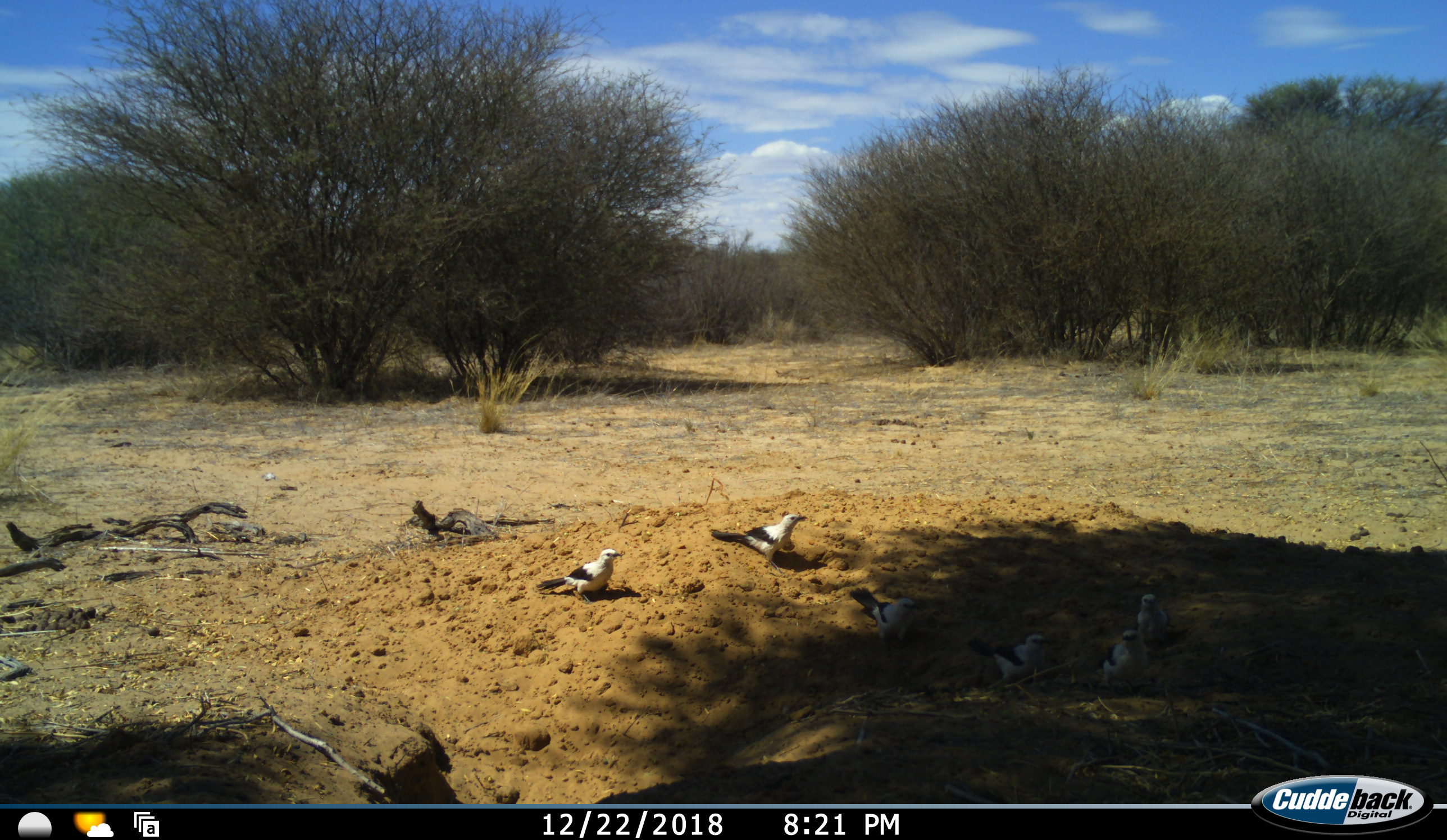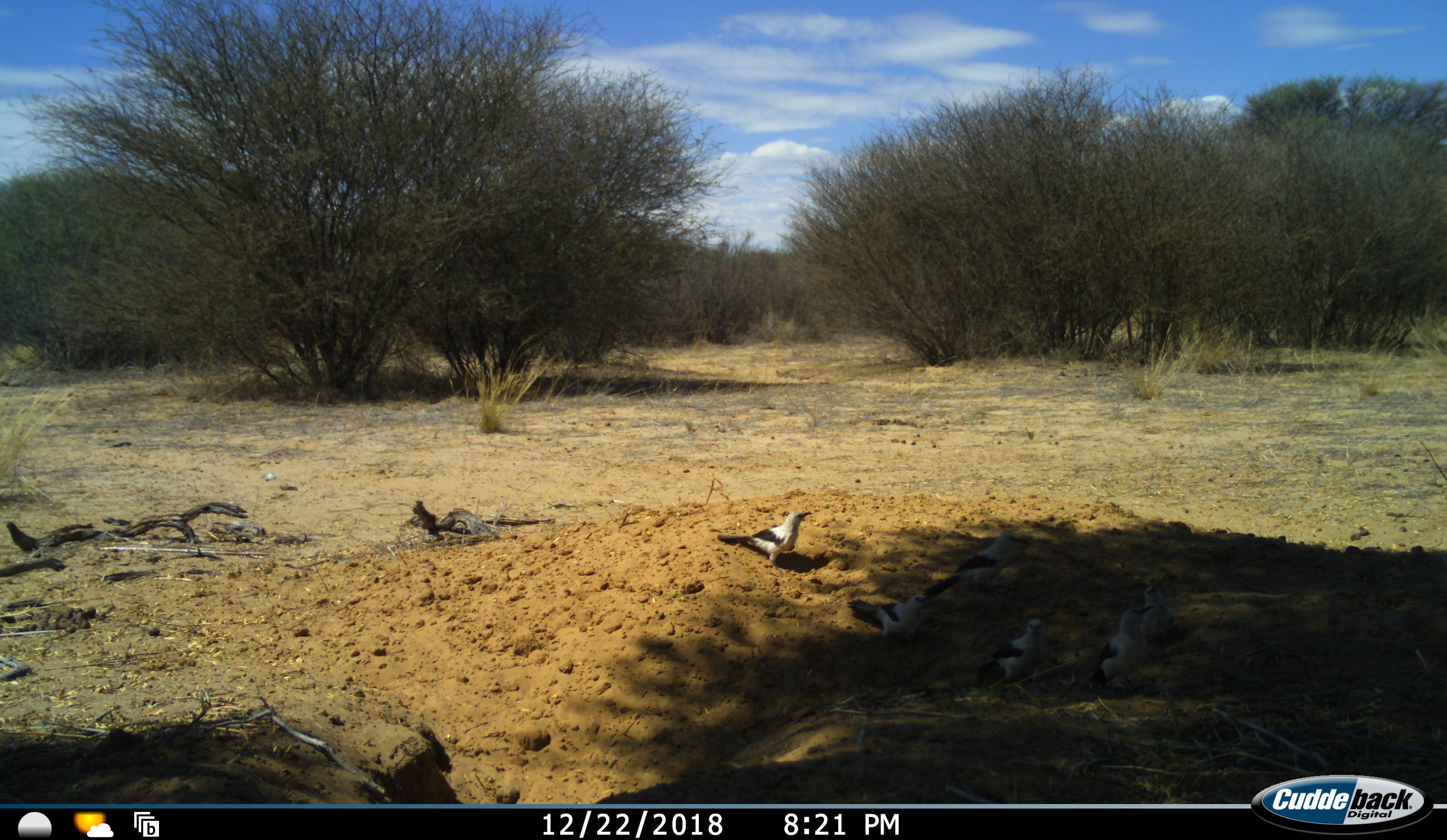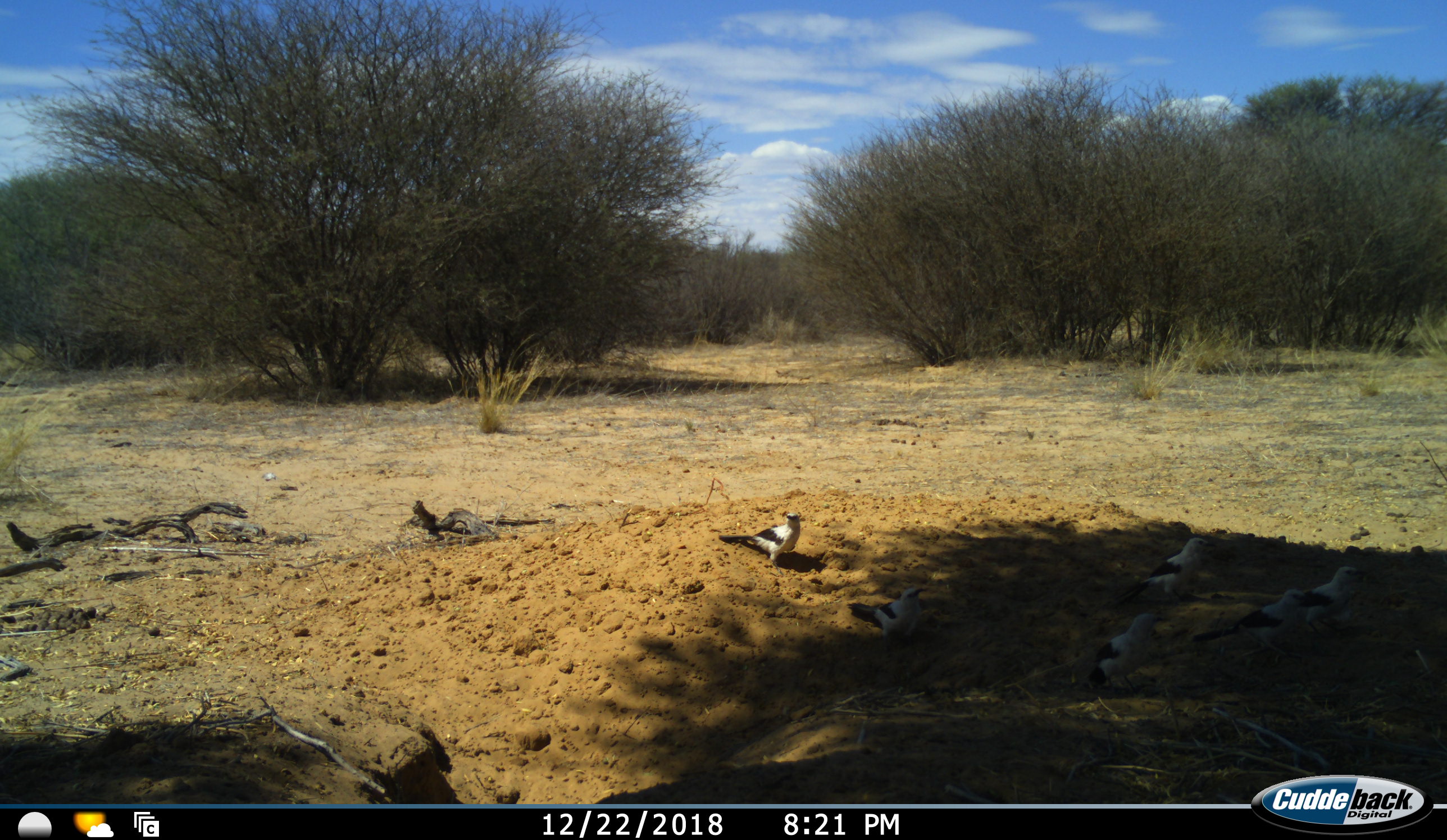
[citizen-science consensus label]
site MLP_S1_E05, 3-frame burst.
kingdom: Animalia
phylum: Chordata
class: Aves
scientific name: Aves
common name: bird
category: birdother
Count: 6.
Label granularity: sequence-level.